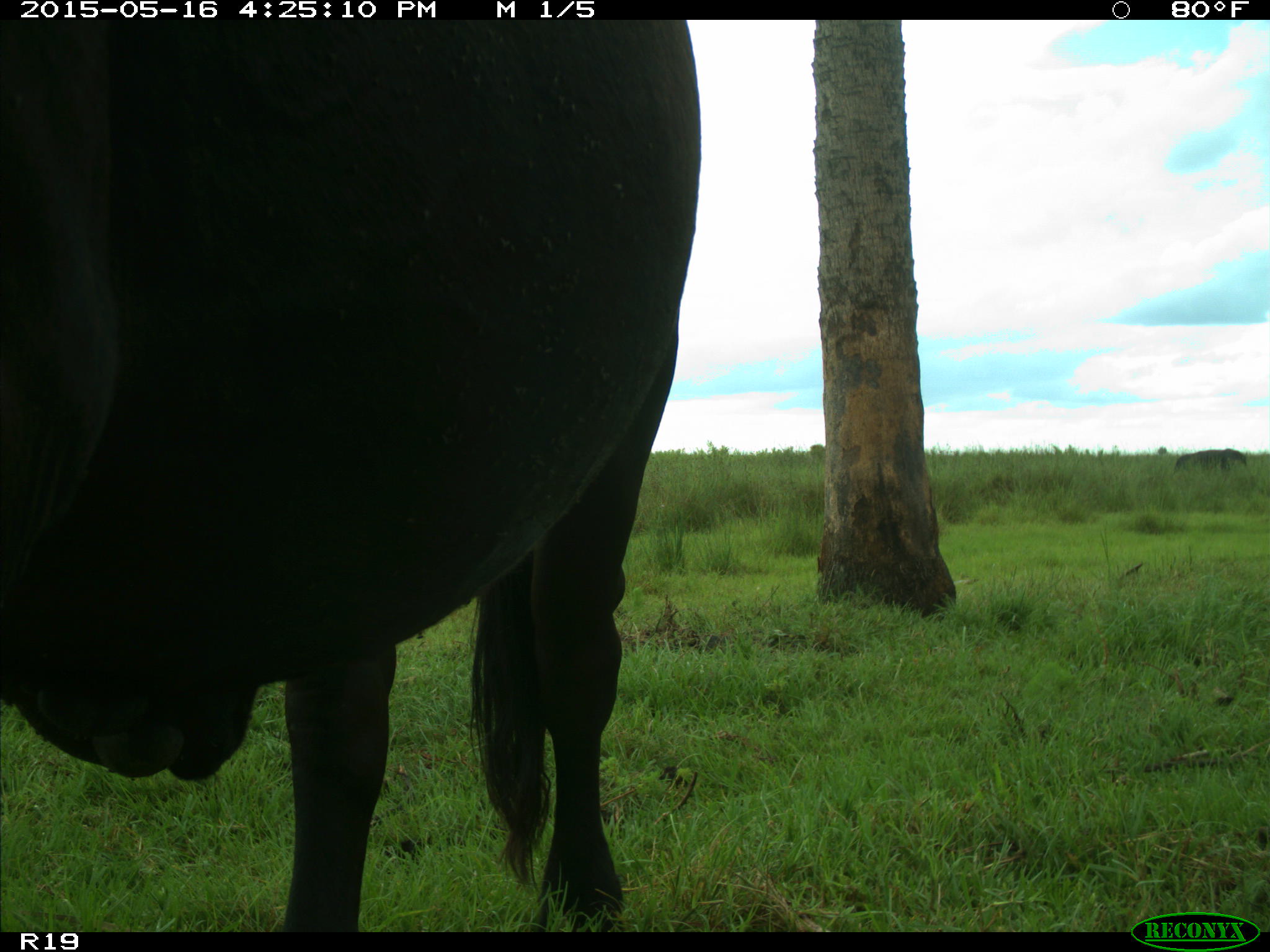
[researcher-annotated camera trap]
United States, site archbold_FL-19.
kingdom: Animalia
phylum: Chordata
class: Mammalia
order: Artiodactyla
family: Bovidae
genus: Bos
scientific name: Bos taurus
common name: domestic cow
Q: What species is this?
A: Bos taurus (domestic cow).